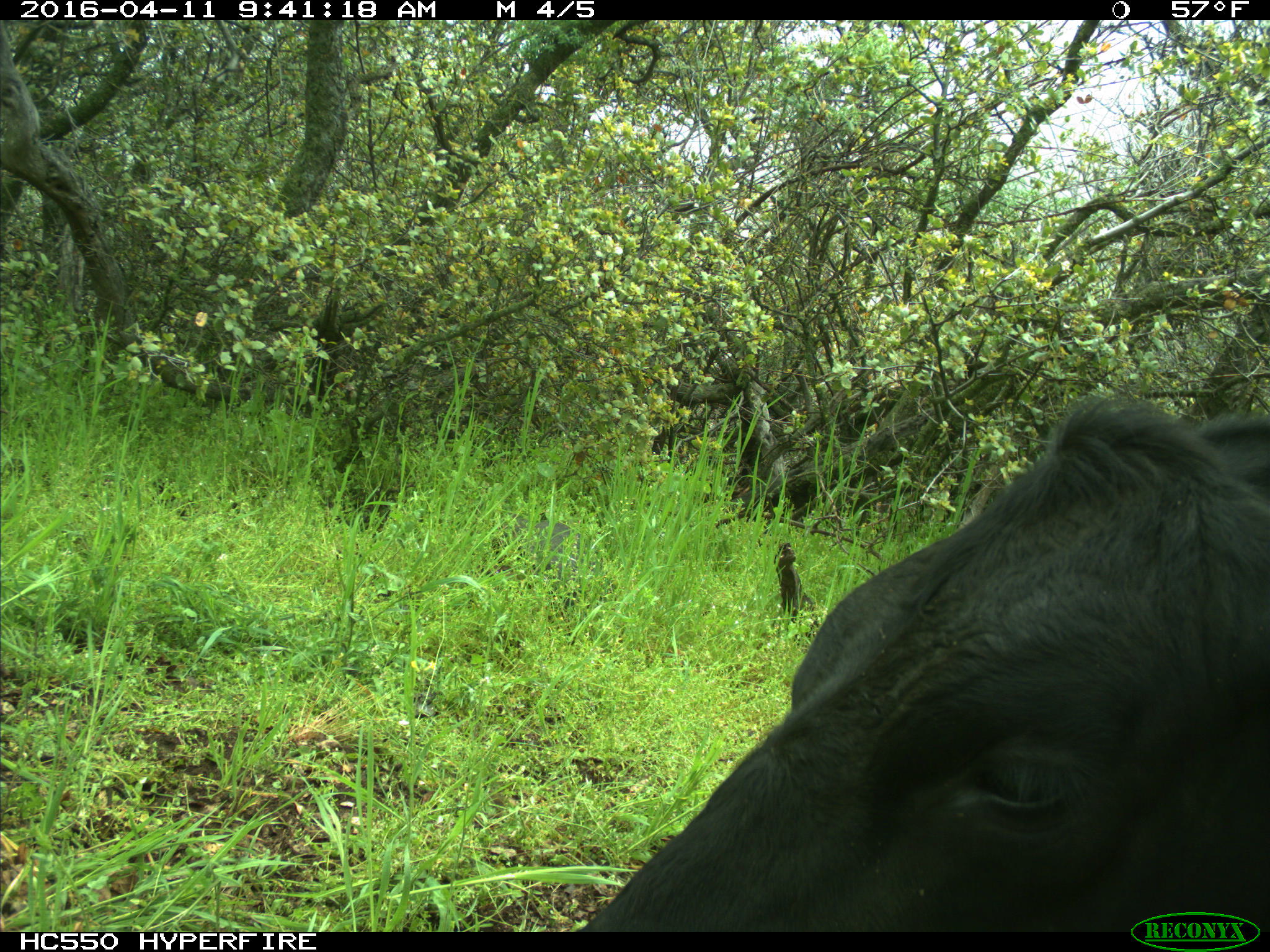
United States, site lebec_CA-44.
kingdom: Animalia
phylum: Chordata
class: Mammalia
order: Artiodactyla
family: Bovidae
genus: Bos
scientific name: Bos taurus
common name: domestic cow